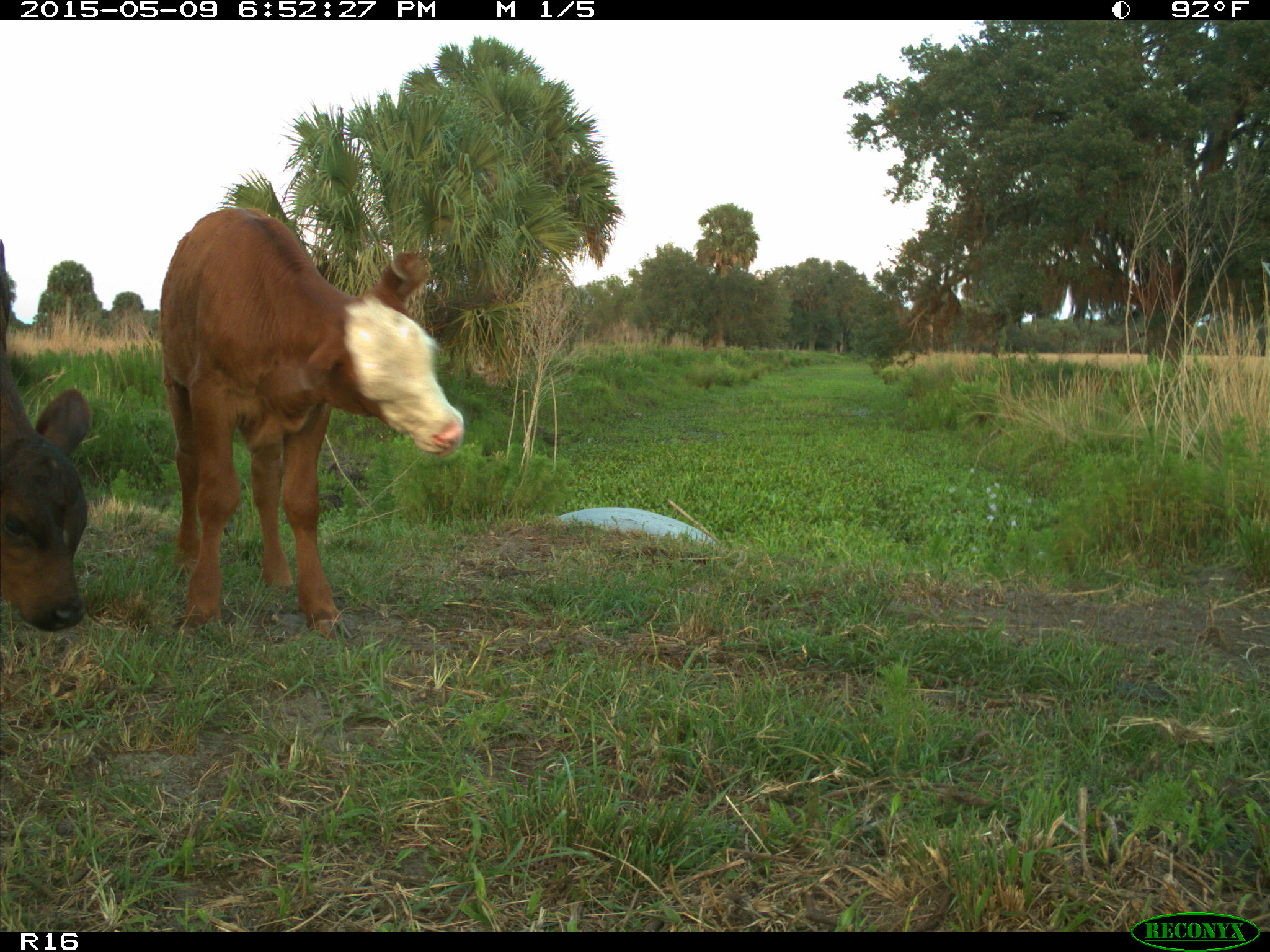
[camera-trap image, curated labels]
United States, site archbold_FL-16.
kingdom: Animalia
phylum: Chordata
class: Mammalia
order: Artiodactyla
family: Bovidae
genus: Bos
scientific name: Bos taurus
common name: domestic cow